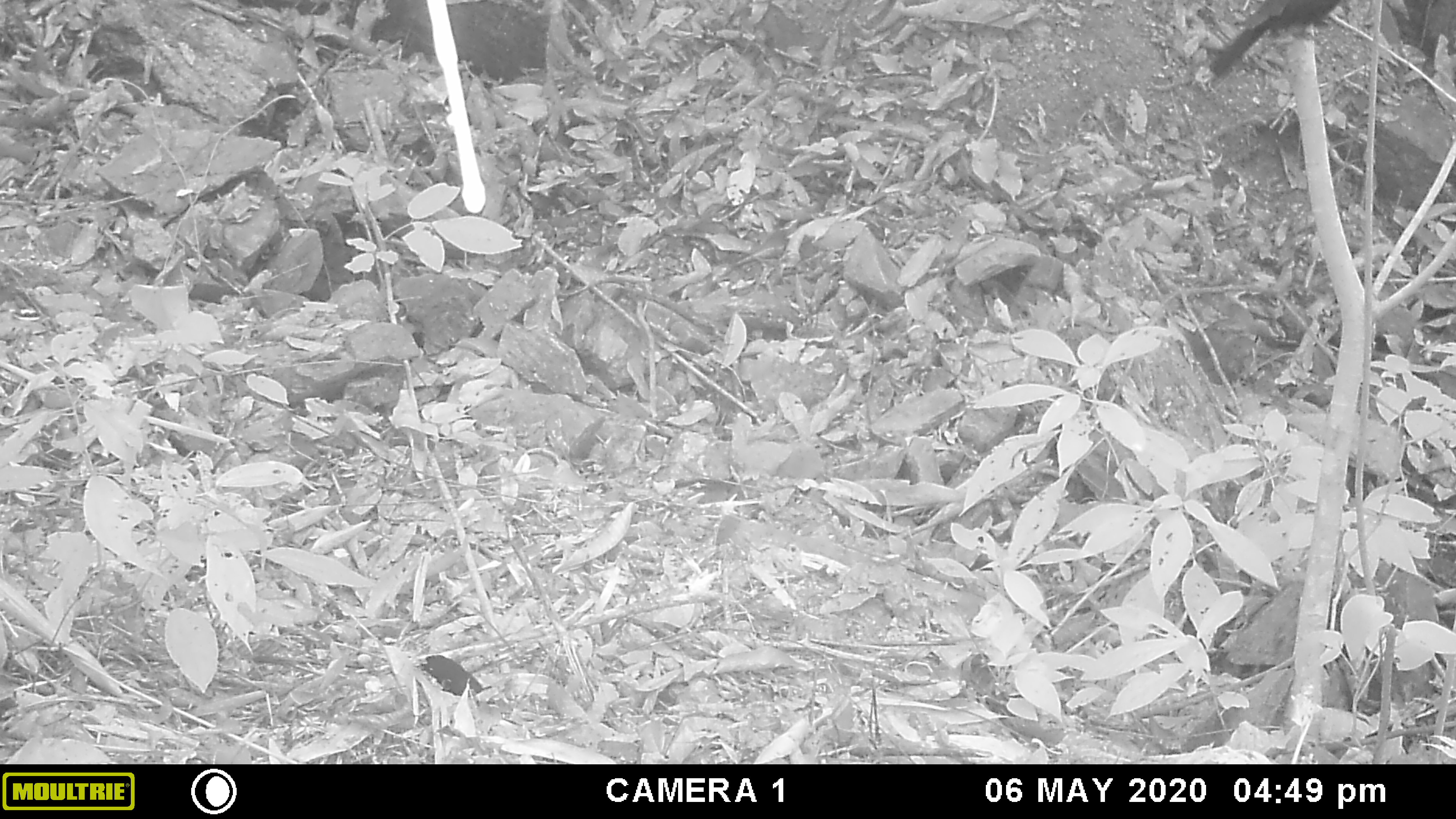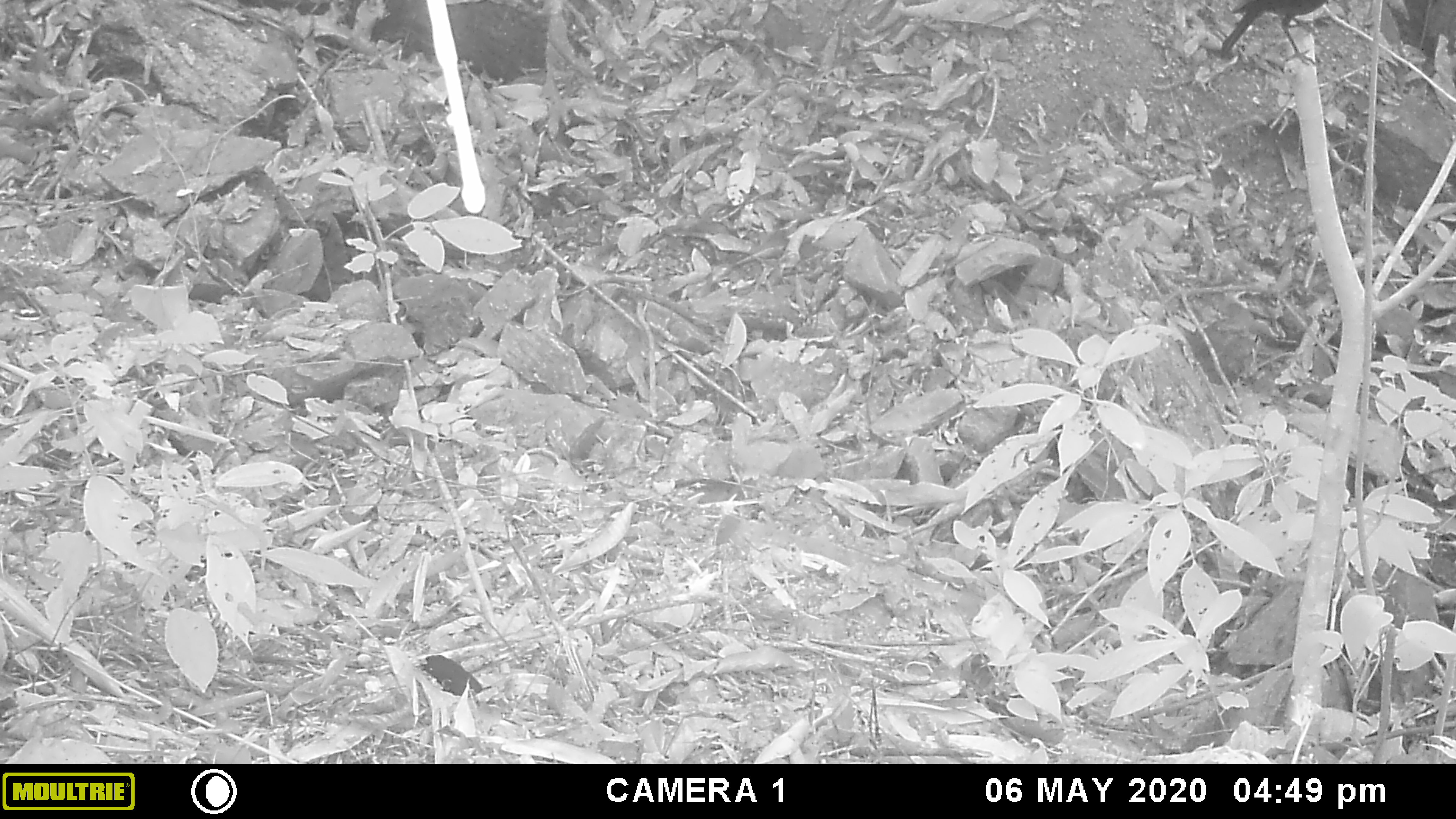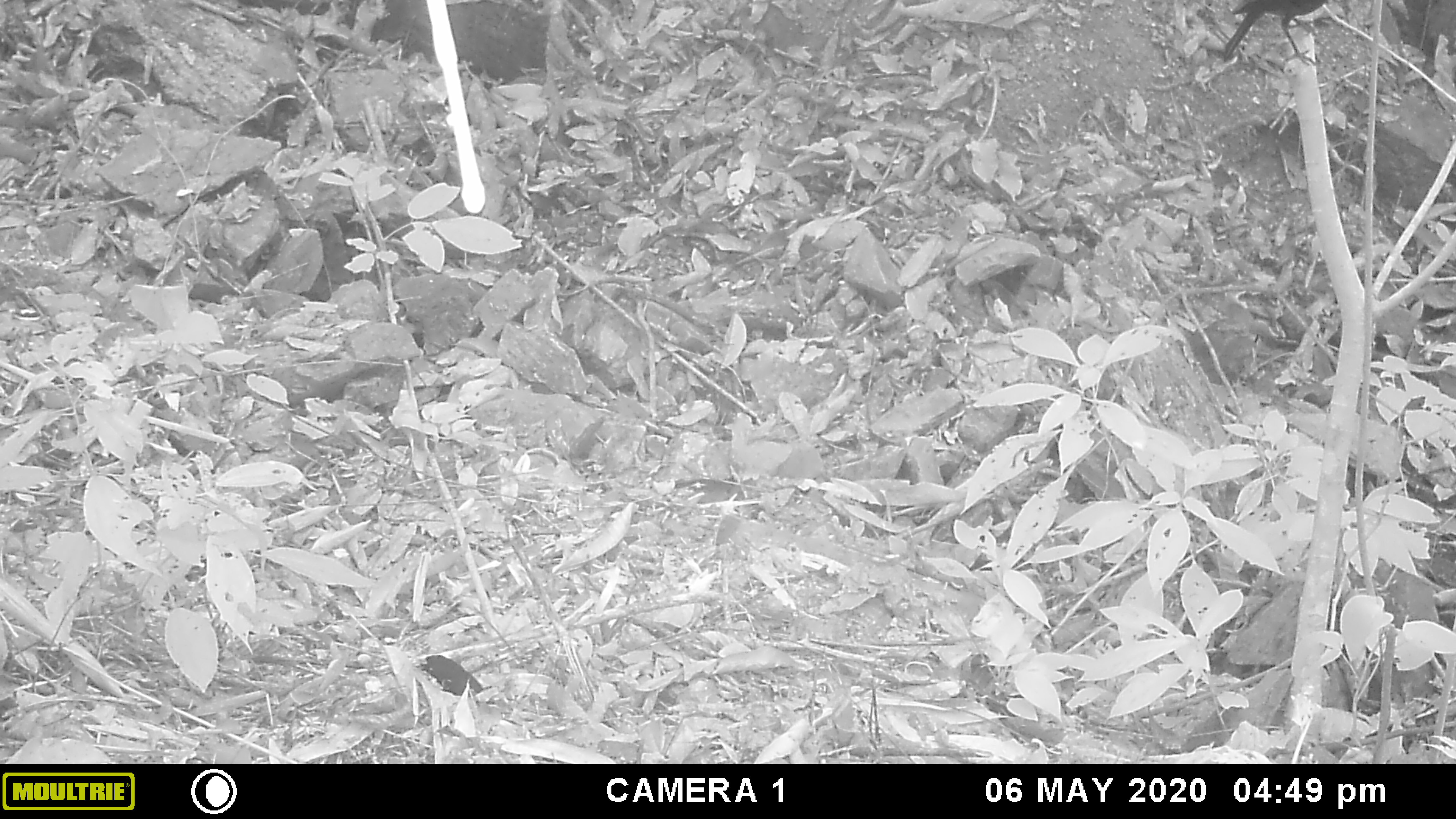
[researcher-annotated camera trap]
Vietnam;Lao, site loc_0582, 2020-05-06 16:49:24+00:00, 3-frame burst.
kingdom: Animalia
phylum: Chordata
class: Aves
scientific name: Aves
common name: bird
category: unidentified bird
Unidentified bird (bird) (Aves). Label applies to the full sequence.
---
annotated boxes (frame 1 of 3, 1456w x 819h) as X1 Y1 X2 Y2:
unidentified bird: 1207 0 1342 77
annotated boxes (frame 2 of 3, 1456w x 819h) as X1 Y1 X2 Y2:
unidentified bird: 1219 0 1325 66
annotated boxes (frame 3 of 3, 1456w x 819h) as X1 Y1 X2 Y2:
unidentified bird: 1222 0 1328 66